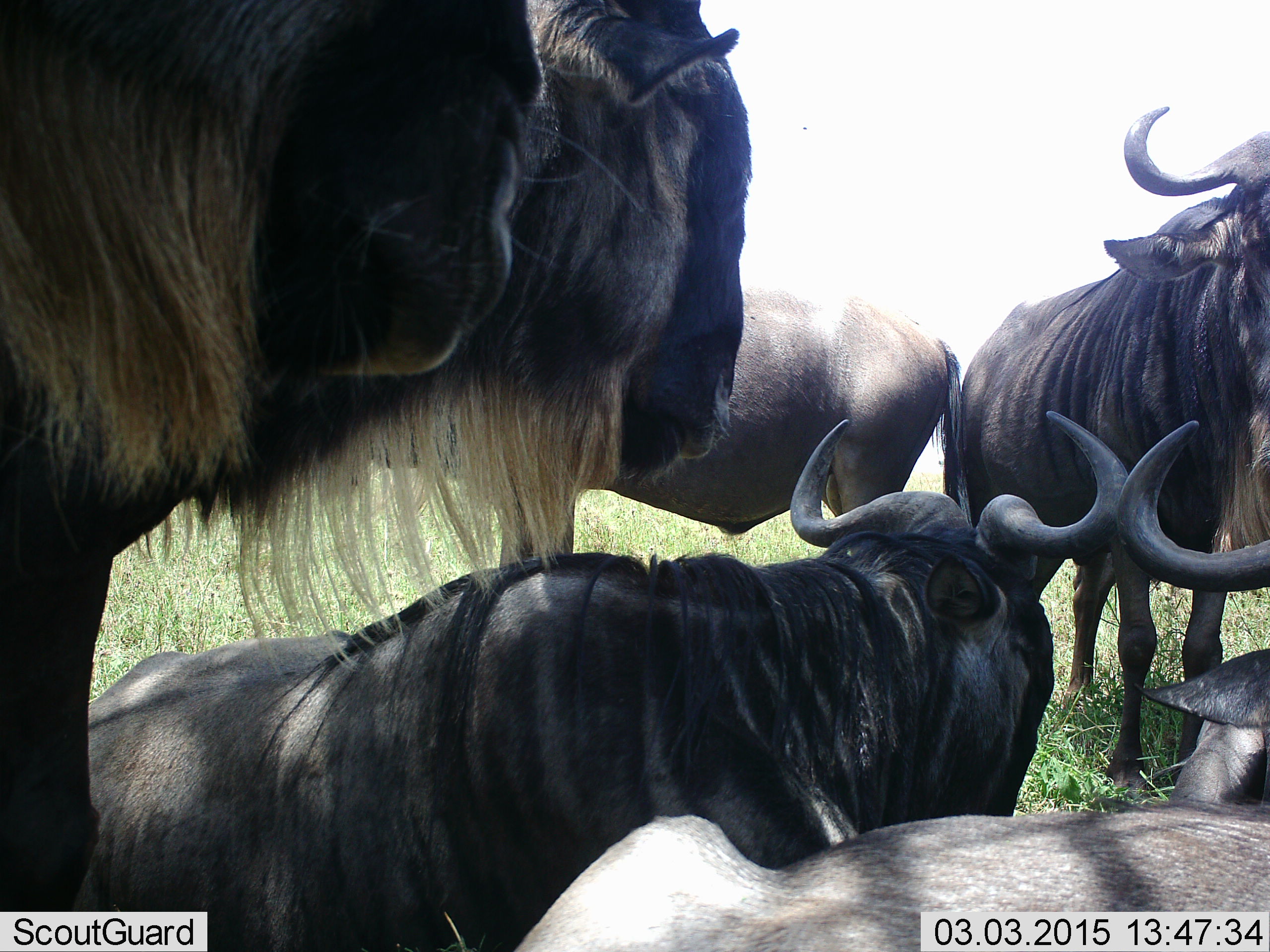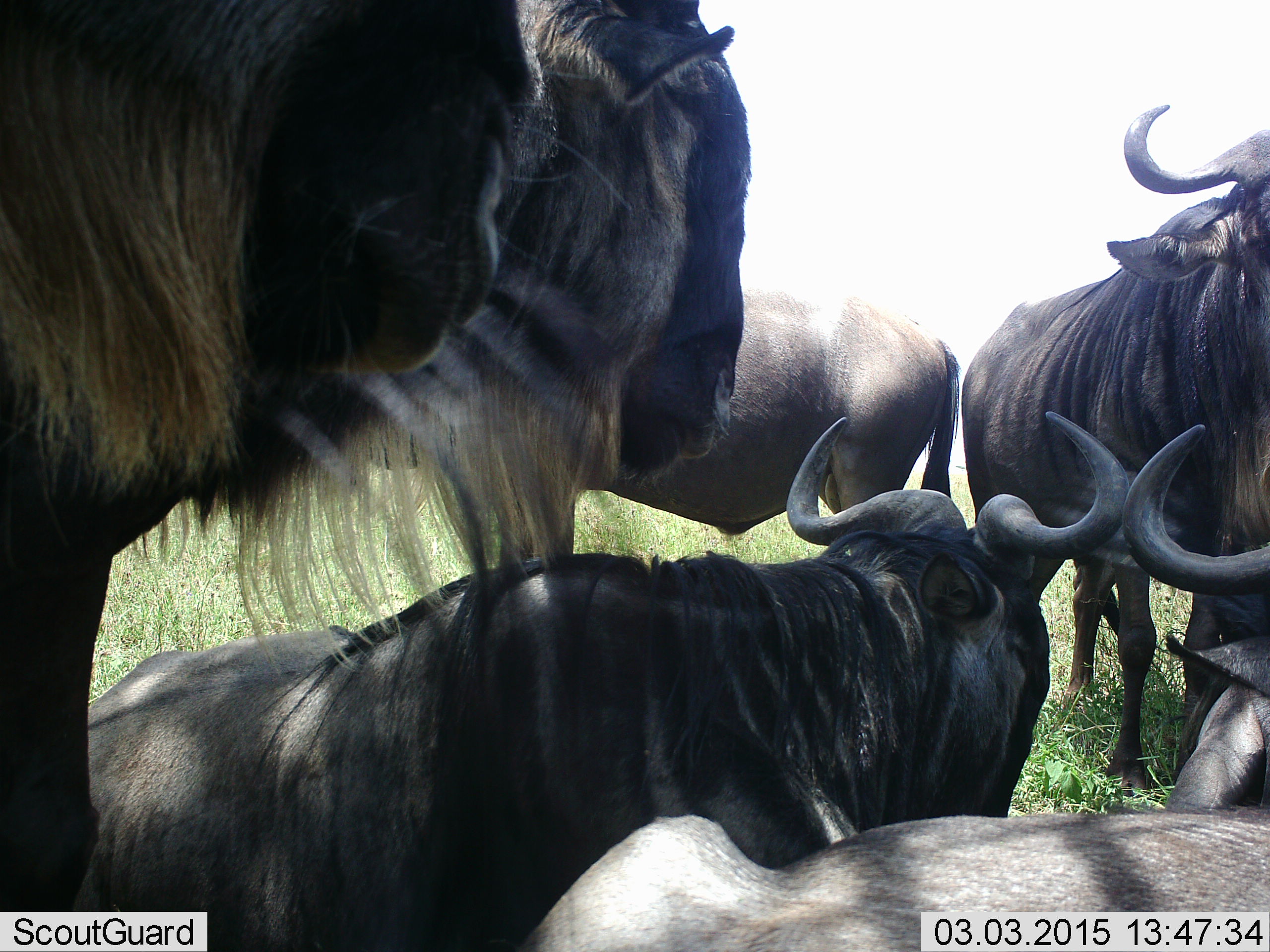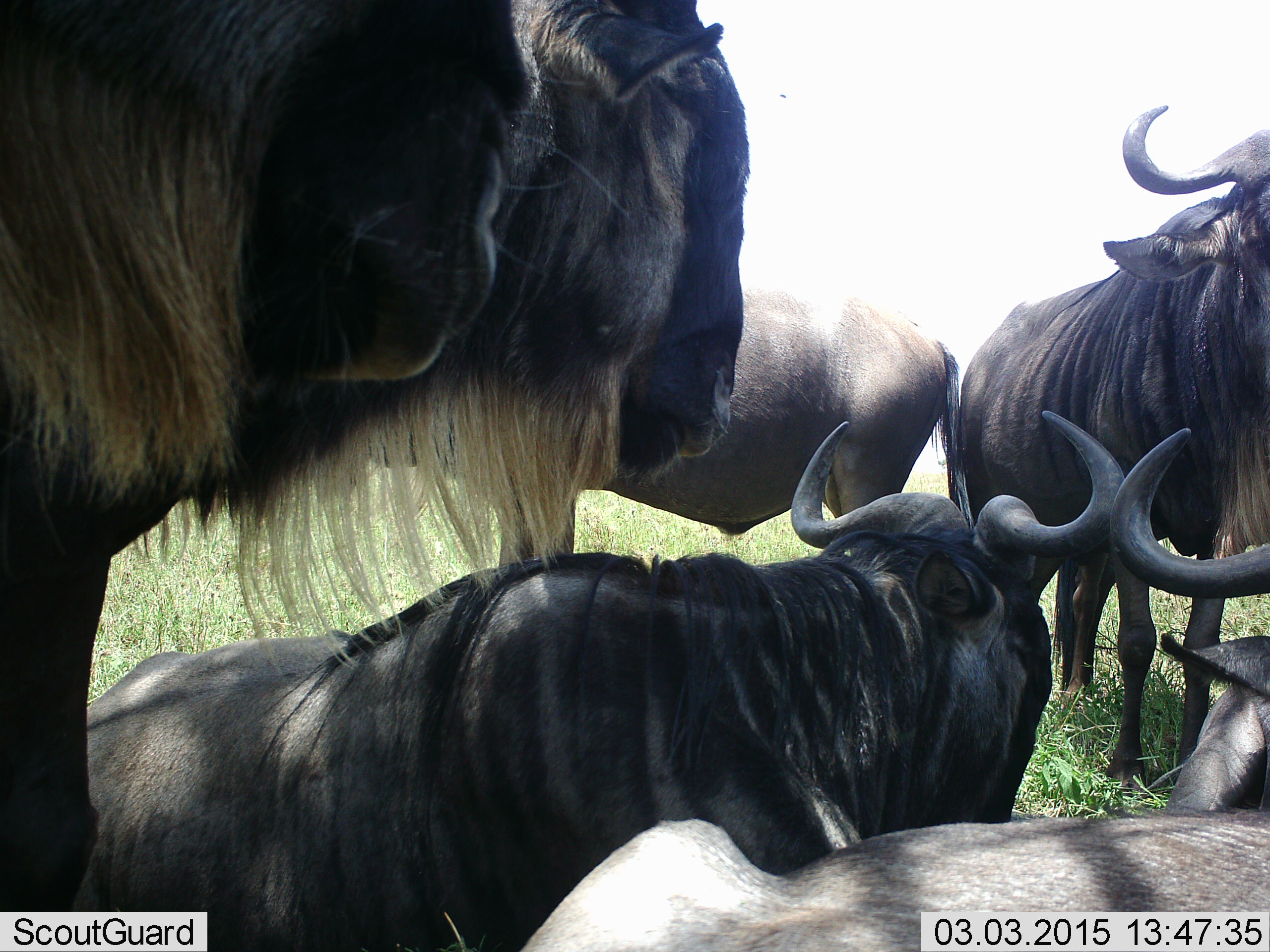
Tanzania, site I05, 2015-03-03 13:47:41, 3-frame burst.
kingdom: Animalia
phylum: Chordata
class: Mammalia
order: Artiodactyla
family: Bovidae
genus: Connochaetes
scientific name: Connochaetes taurinus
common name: blue wildebeest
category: wildebeest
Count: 6.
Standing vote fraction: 60%.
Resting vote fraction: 70%.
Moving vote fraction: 0%.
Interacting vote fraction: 20%.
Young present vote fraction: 10%.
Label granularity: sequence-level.